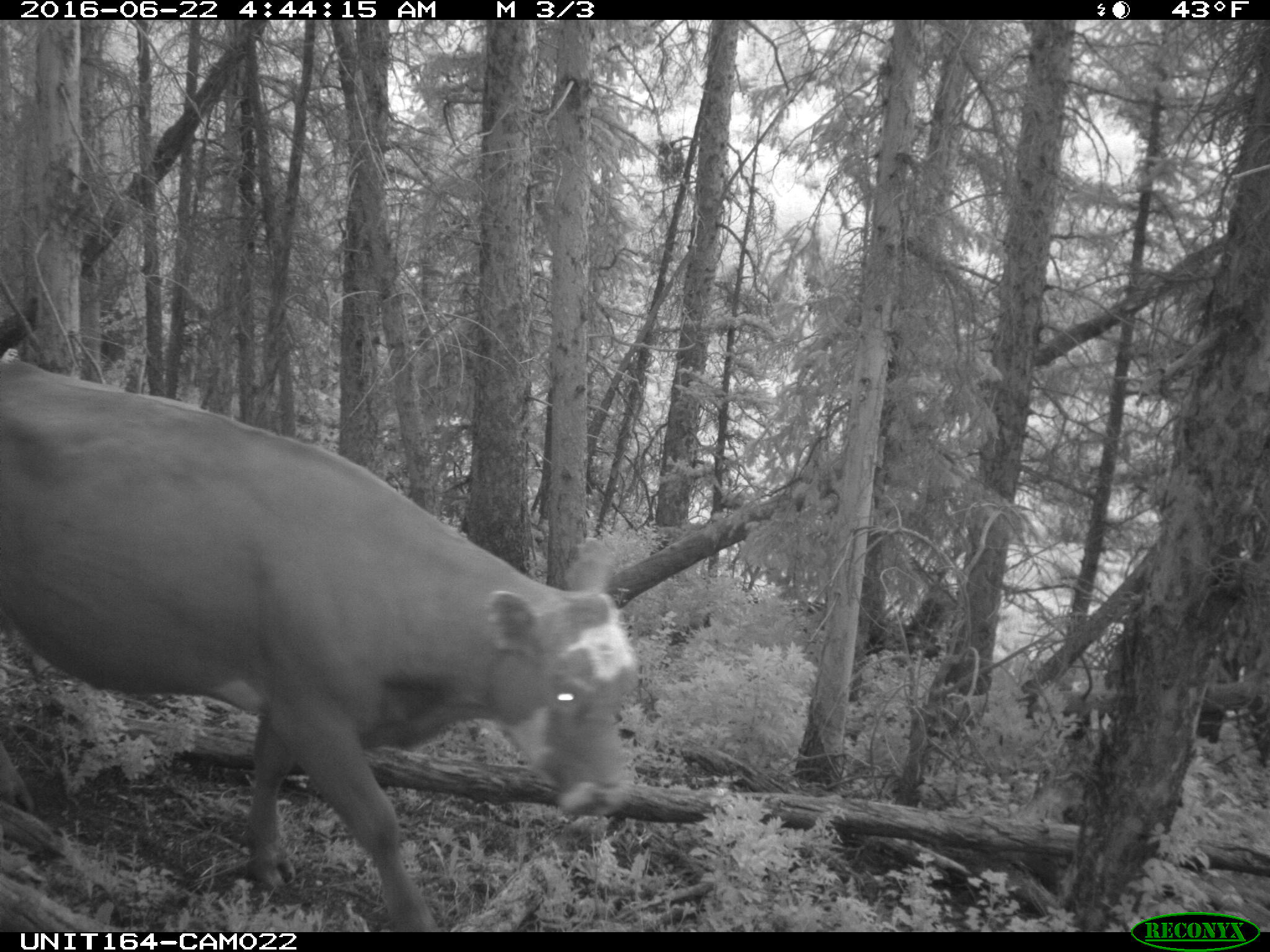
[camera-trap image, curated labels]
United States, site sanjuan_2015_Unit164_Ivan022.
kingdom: Animalia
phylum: Chordata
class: Mammalia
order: Artiodactyla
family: Bovidae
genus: Bos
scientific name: Bos taurus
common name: domestic cow